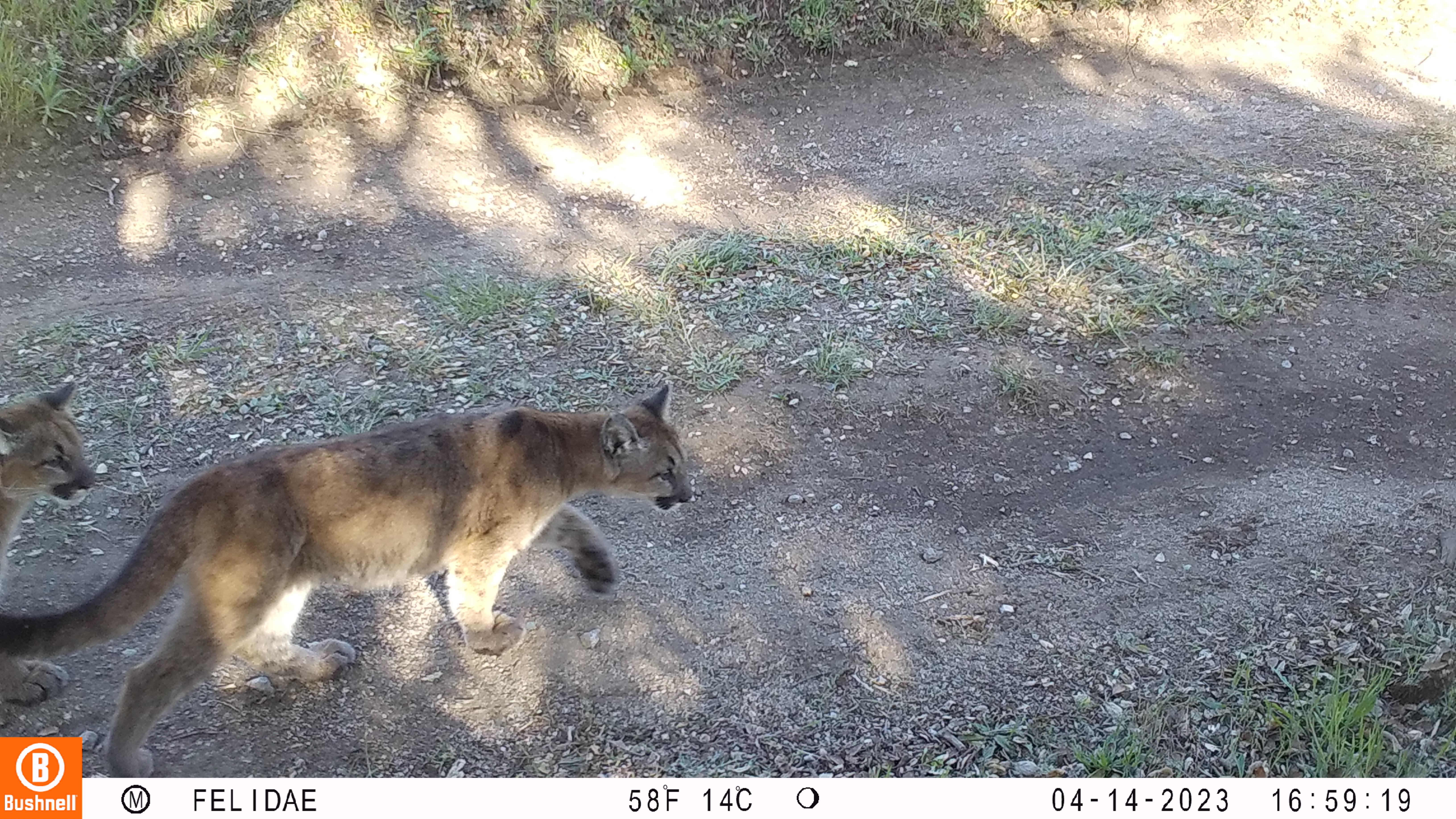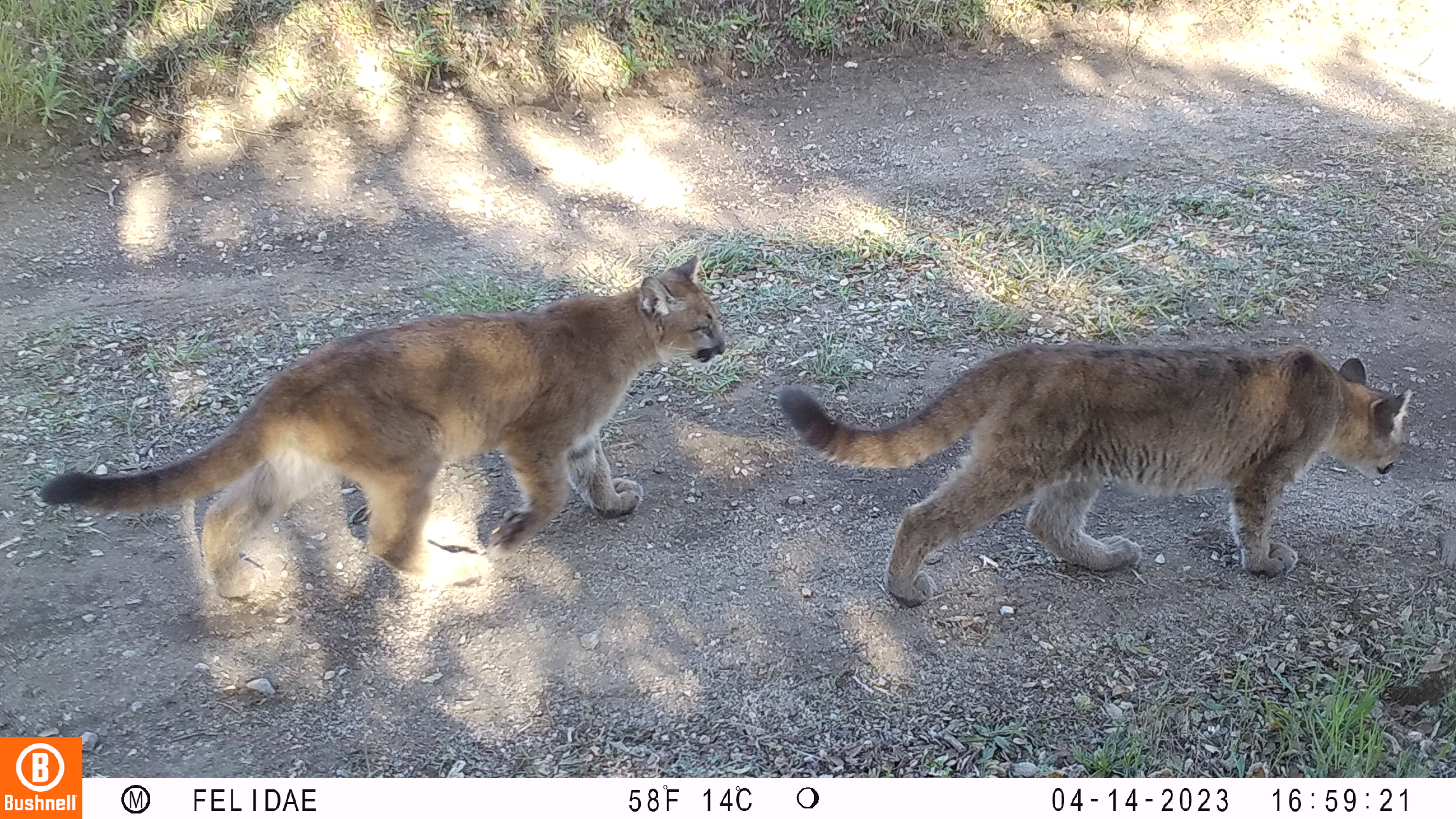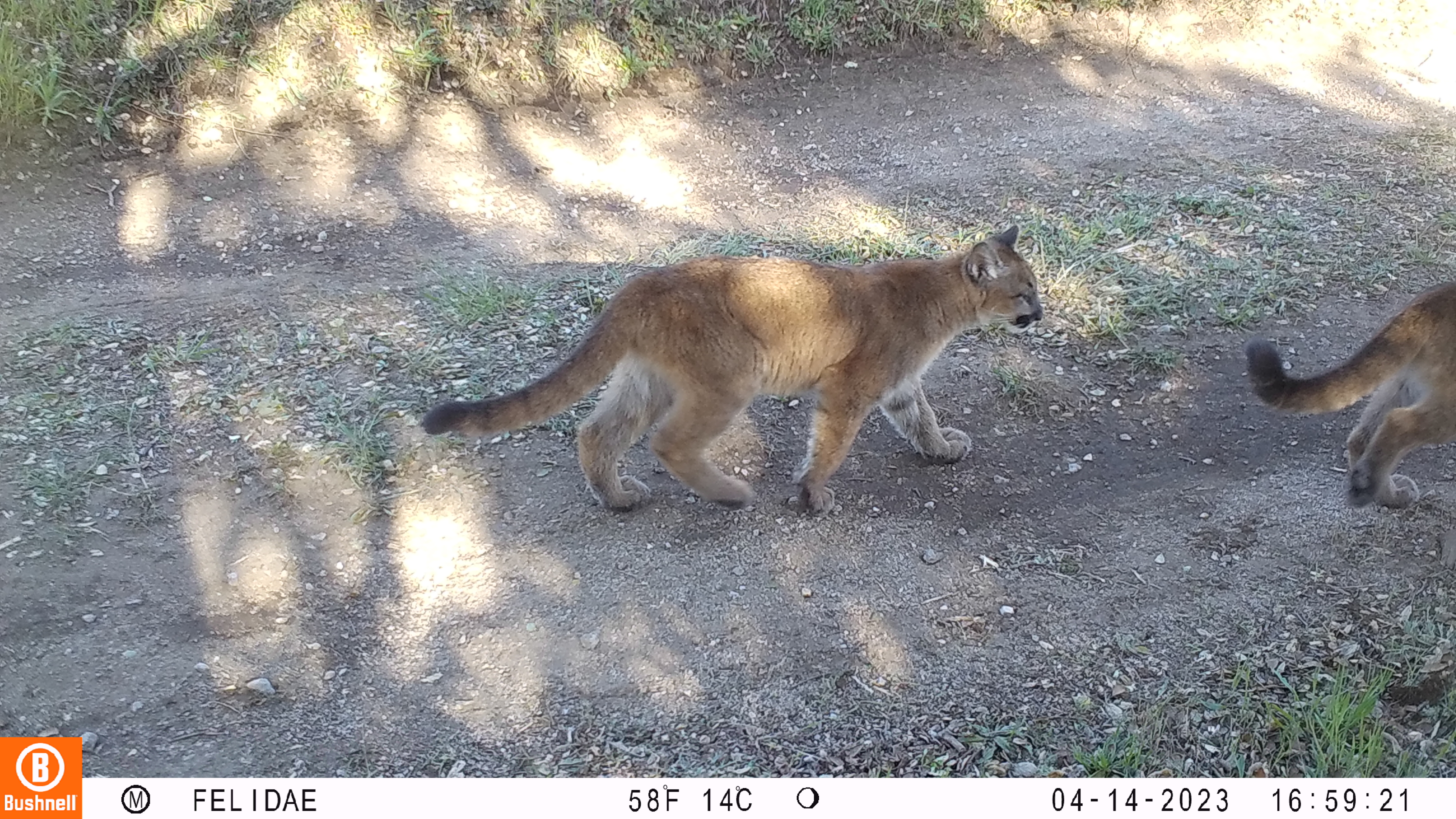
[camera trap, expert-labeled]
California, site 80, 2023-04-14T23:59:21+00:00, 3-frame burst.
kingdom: Animalia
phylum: Chordata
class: Mammalia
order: Carnivora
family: Felidae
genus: Puma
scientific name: Puma concolor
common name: puma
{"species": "puma (Puma concolor)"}